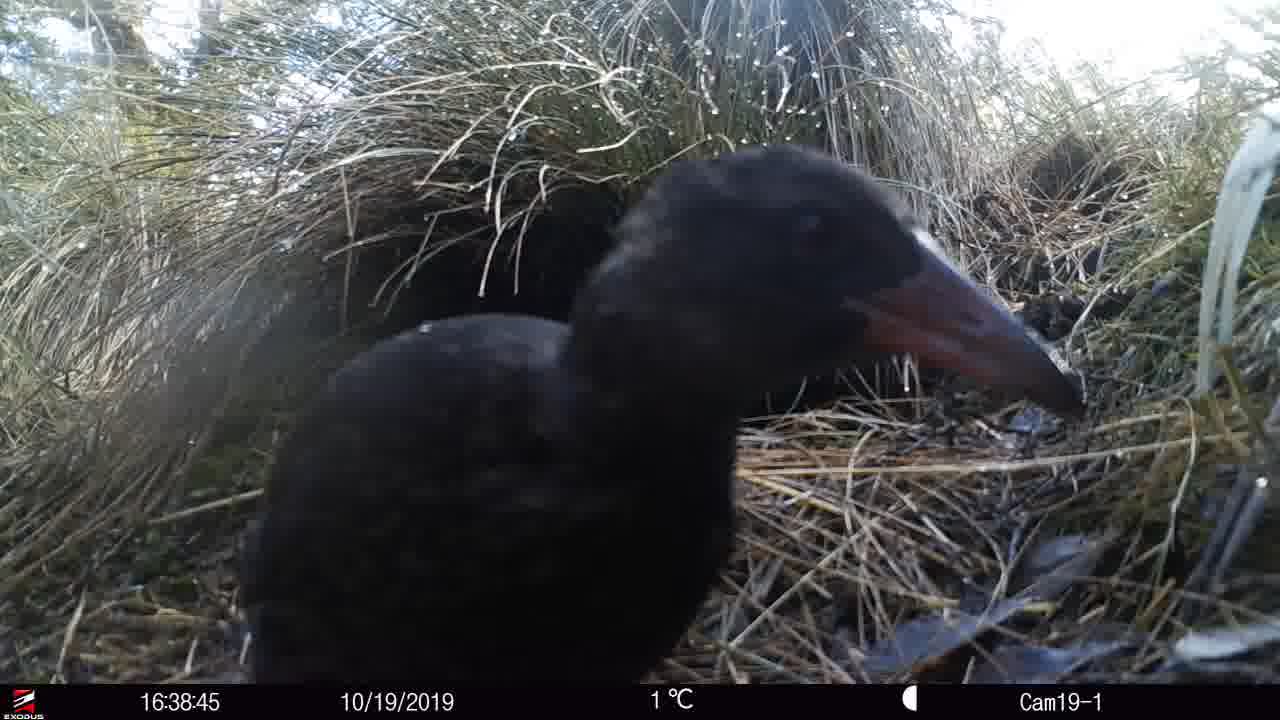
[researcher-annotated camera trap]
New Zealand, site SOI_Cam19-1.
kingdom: Animalia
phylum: Chordata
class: Aves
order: Gruiformes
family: Rallidae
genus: Gallirallus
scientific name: Gallirallus australis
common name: weka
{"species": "weka (Gallirallus australis)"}